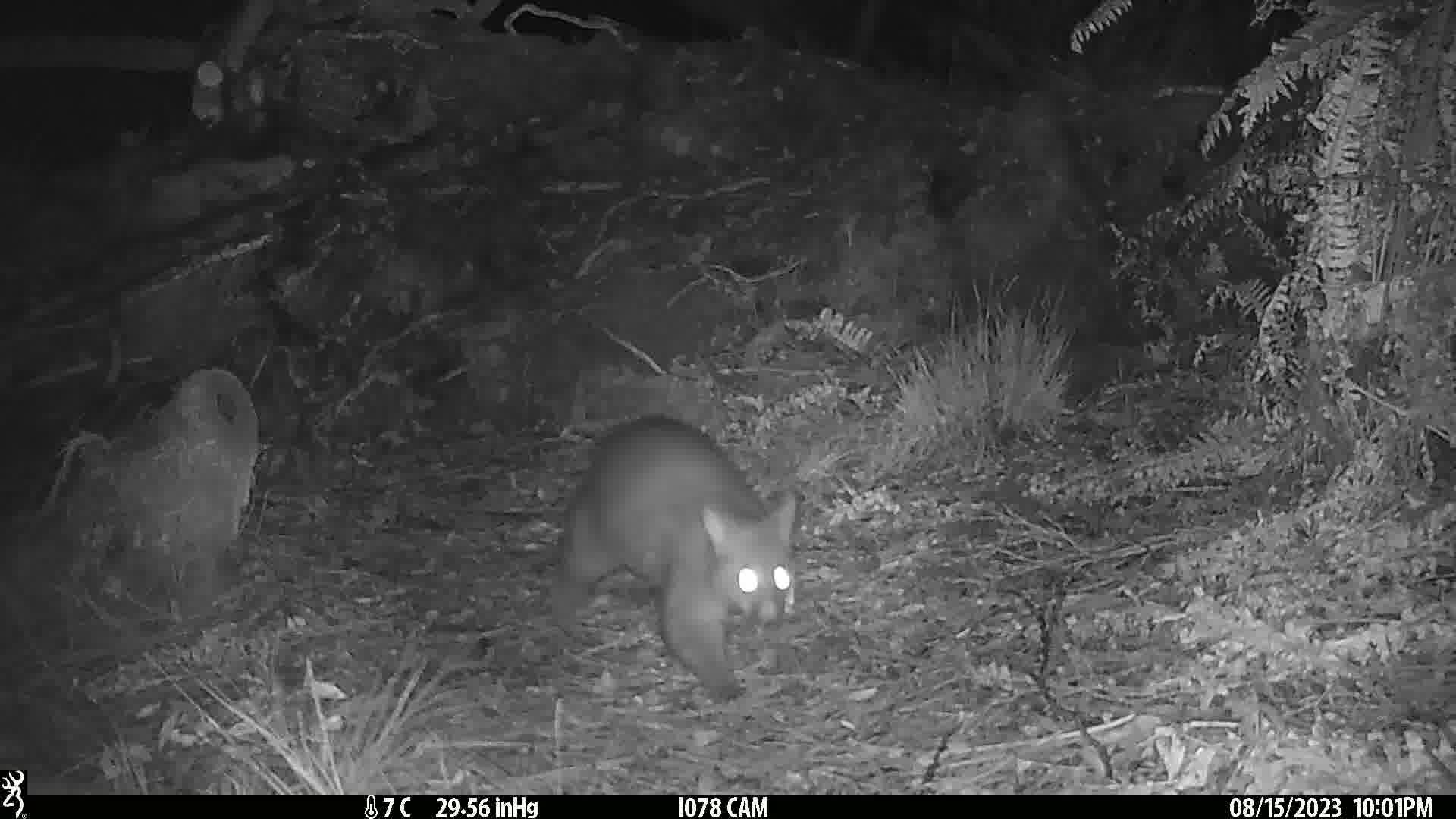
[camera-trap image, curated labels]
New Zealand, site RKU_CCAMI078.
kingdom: Animalia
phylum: Chordata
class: Mammalia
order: Diprotodontia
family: Phalangeridae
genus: Trichosurus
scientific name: Trichosurus vulpecula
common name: common brushtail possum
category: possum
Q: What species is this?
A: Possum (common brushtail possum) (Trichosurus vulpecula).